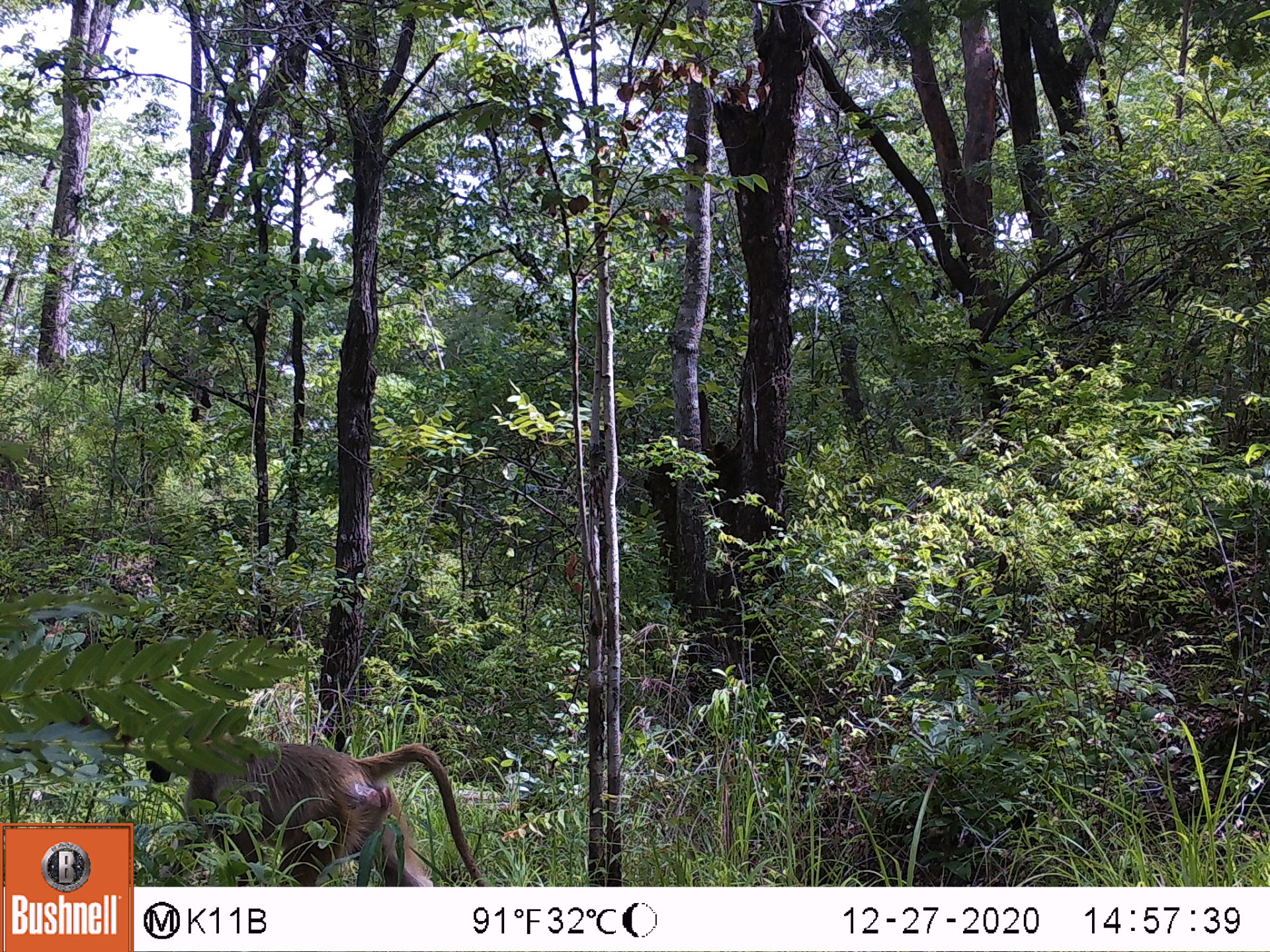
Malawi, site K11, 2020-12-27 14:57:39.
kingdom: Animalia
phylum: Chordata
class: Mammalia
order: Primates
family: Cercopithecidae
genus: Papio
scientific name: Papio cynocephalus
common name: yellow baboon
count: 1